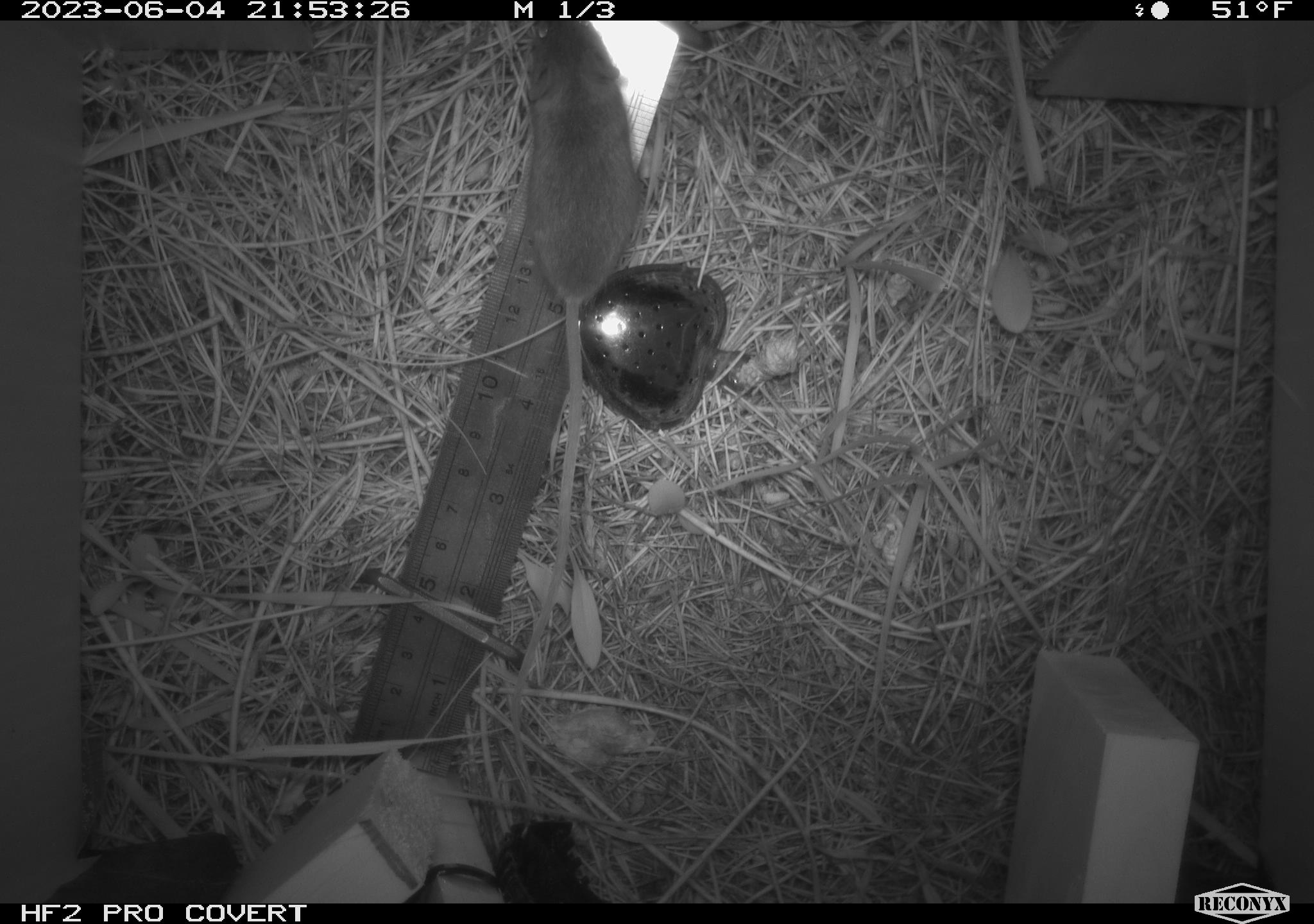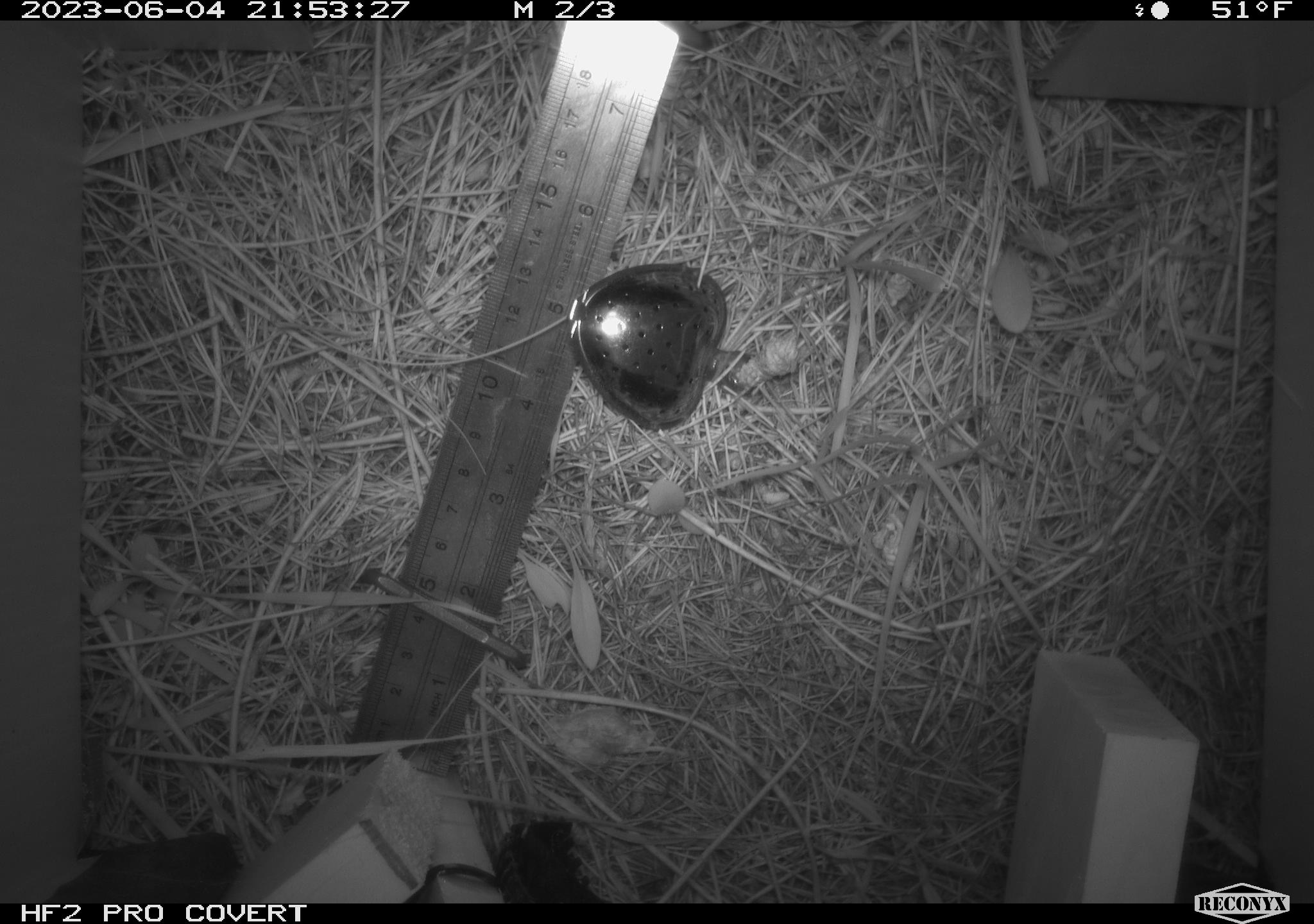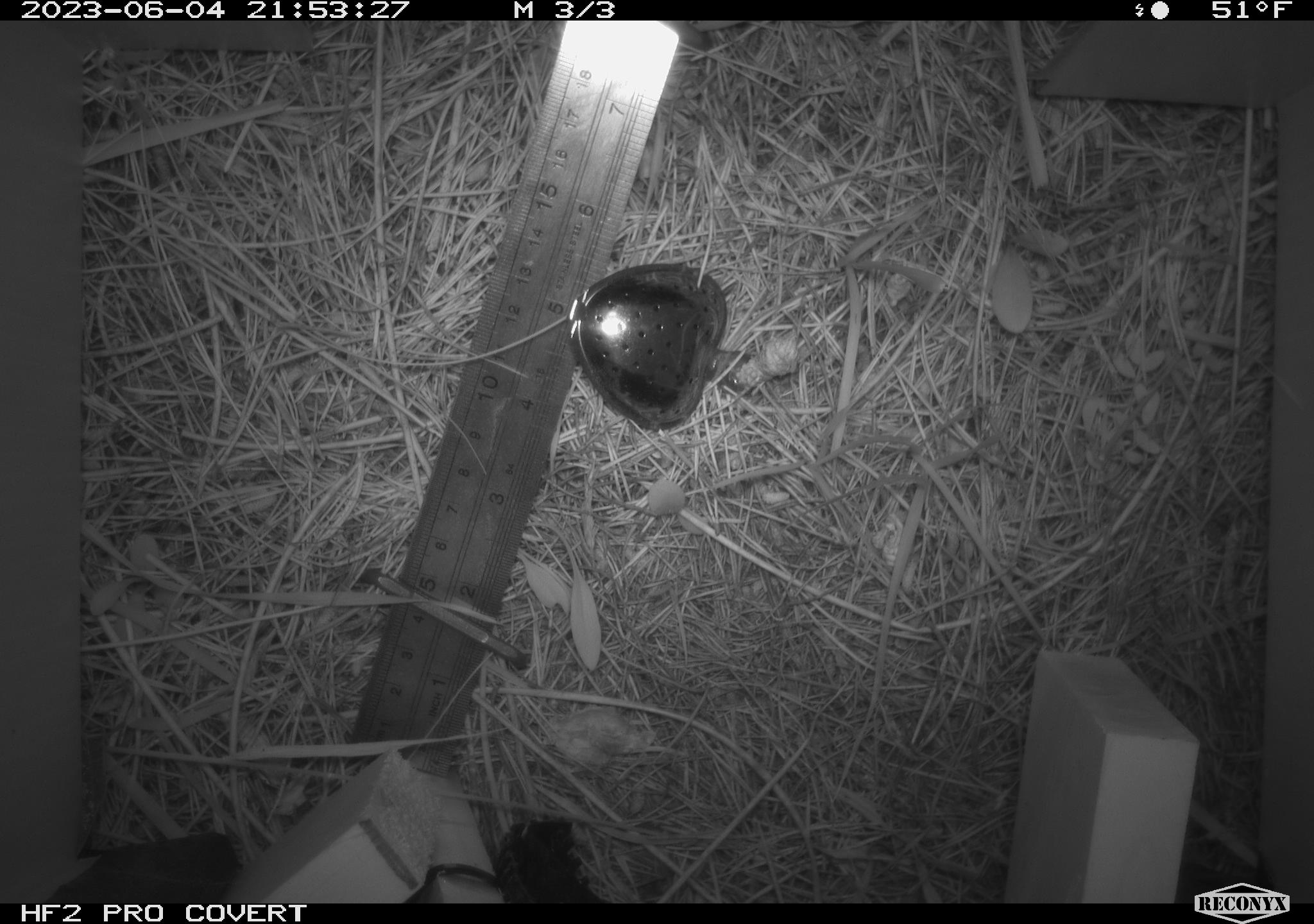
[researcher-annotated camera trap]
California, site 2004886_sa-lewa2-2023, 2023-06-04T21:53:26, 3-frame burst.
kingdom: Animalia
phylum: Chordata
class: Mammalia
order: Rodentia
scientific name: Rodentia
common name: rodent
Rodent (Rodentia).